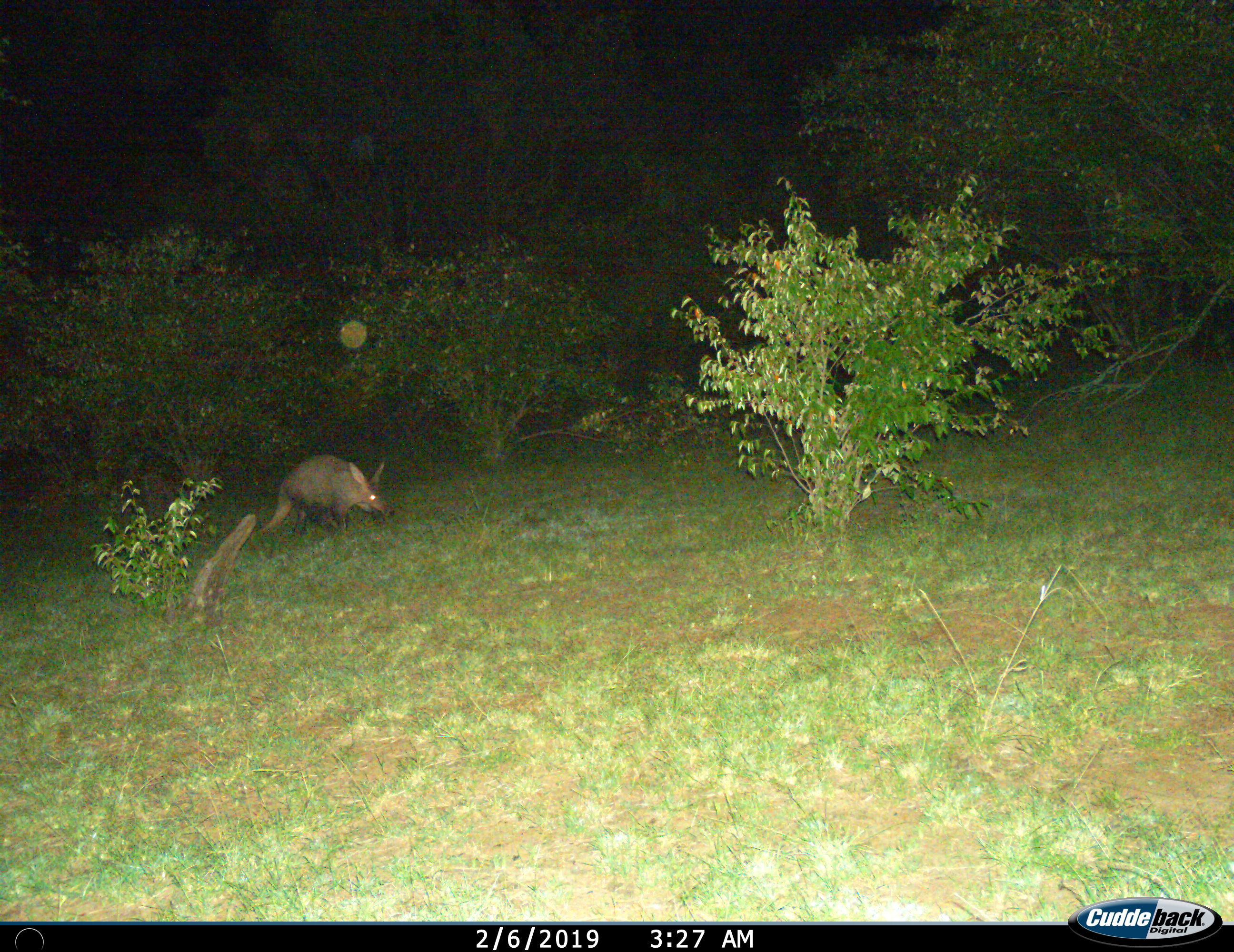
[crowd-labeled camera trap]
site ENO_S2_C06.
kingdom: Animalia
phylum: Chordata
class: Mammalia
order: Tubulidentata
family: Orycteropodidae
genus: Orycteropus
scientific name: Orycteropus afer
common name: aardvark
Aardvark (Orycteropus afer), count 1. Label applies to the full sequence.